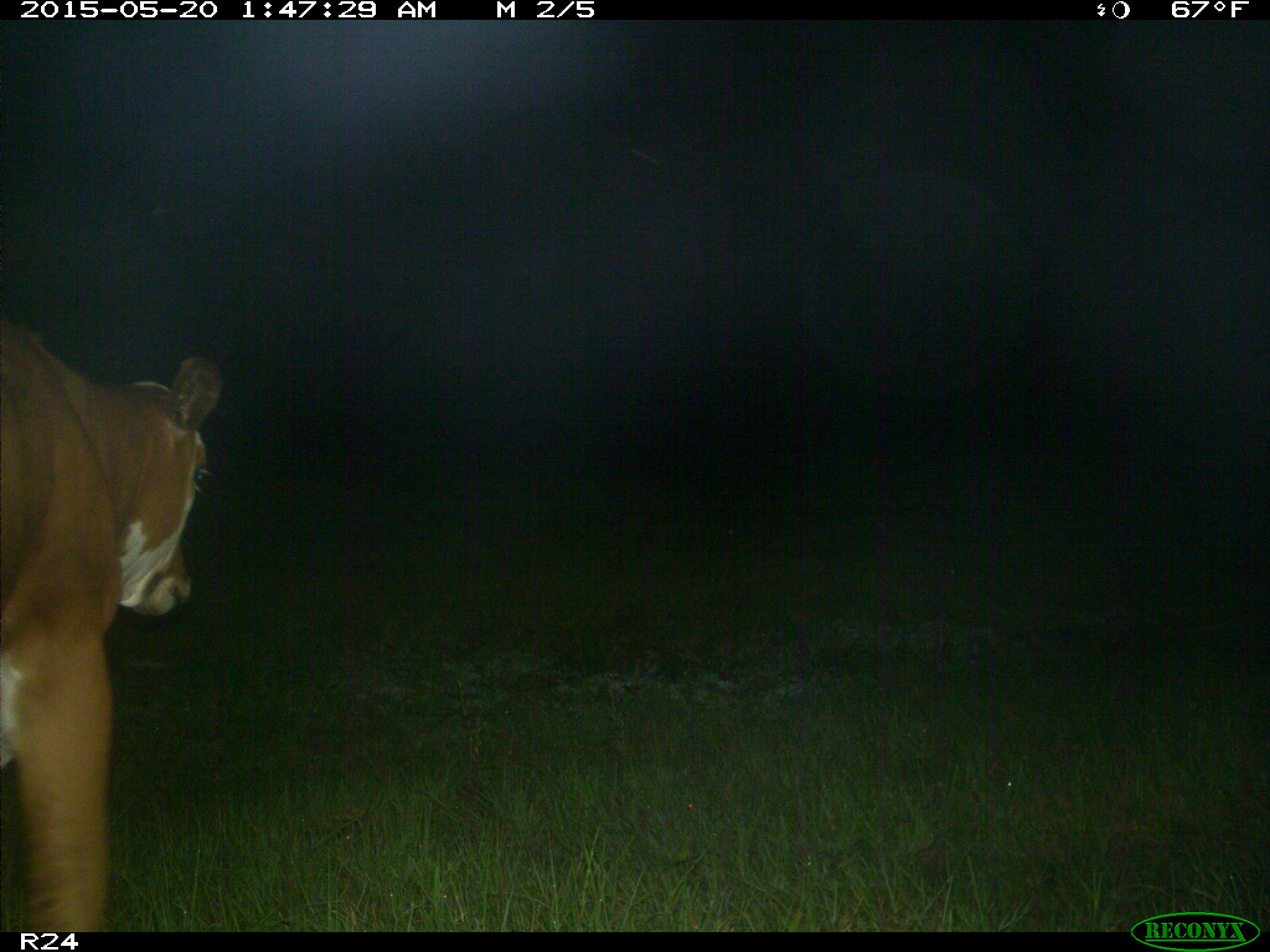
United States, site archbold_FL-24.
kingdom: Animalia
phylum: Chordata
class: Mammalia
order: Artiodactyla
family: Bovidae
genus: Bos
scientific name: Bos taurus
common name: domestic cow